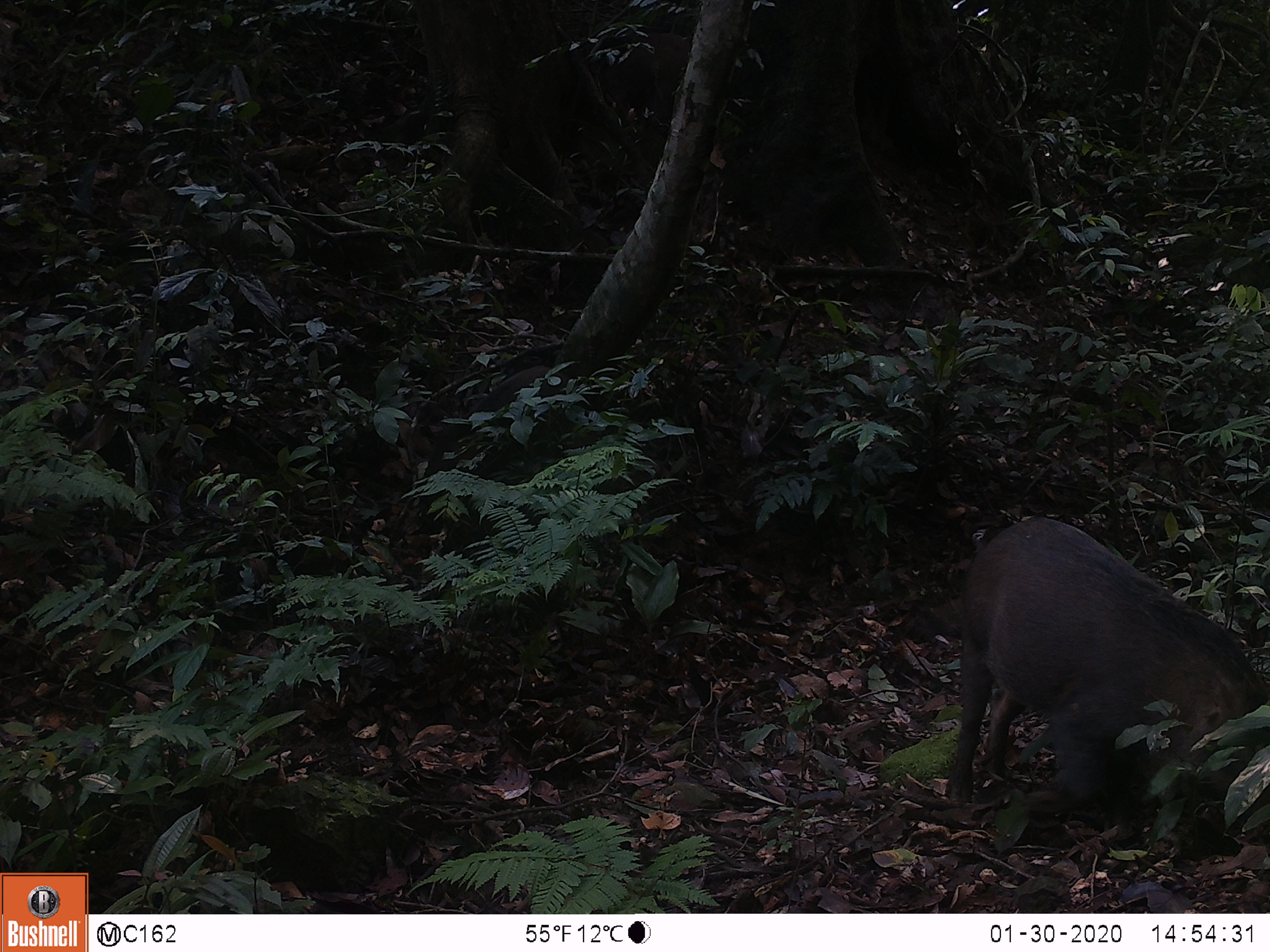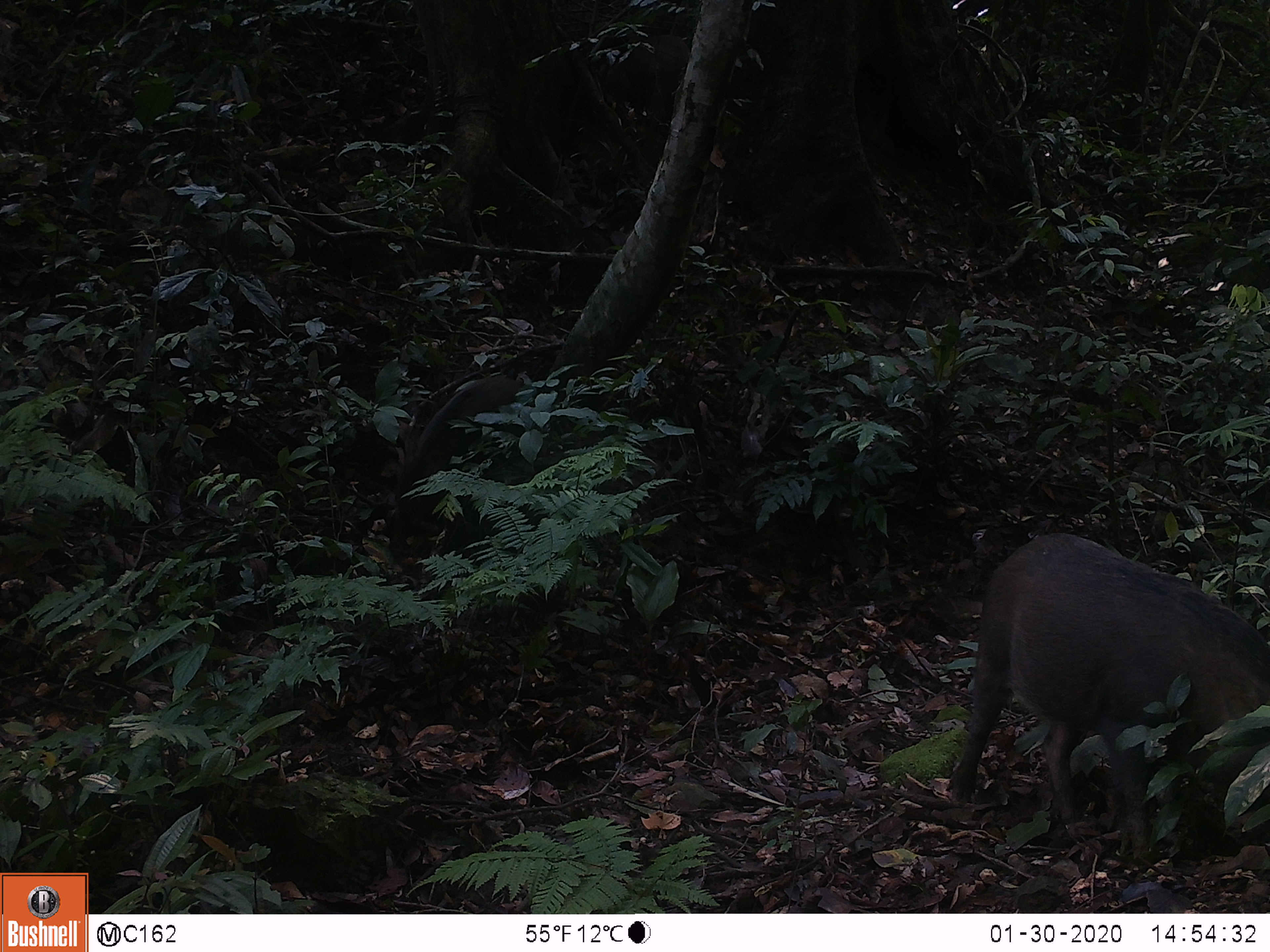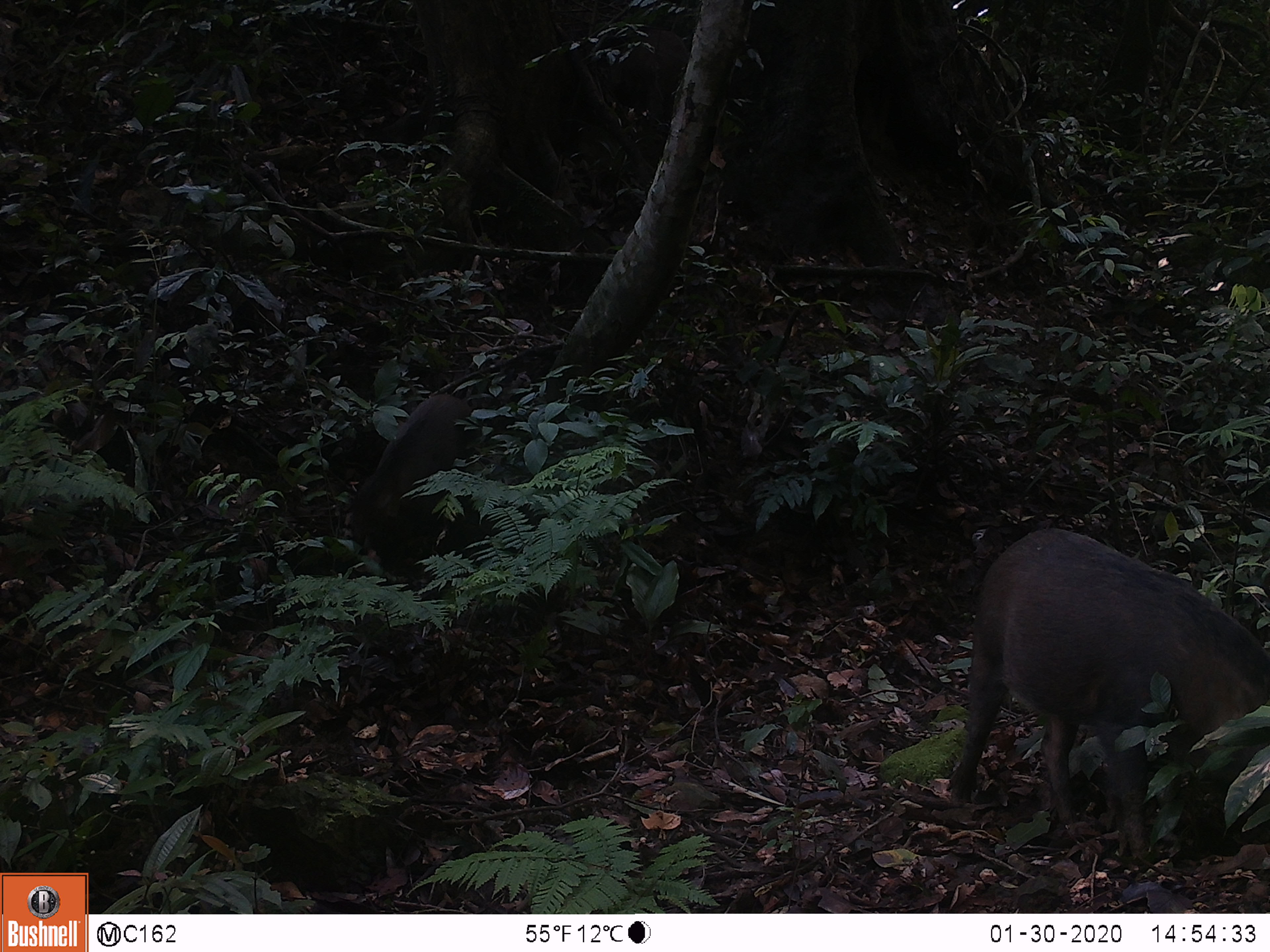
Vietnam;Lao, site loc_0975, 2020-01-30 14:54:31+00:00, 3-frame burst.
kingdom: Animalia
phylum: Chordata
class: Mammalia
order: Artiodactyla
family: Suidae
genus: Sus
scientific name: Sus scrofa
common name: eurasian wild pig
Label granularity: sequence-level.